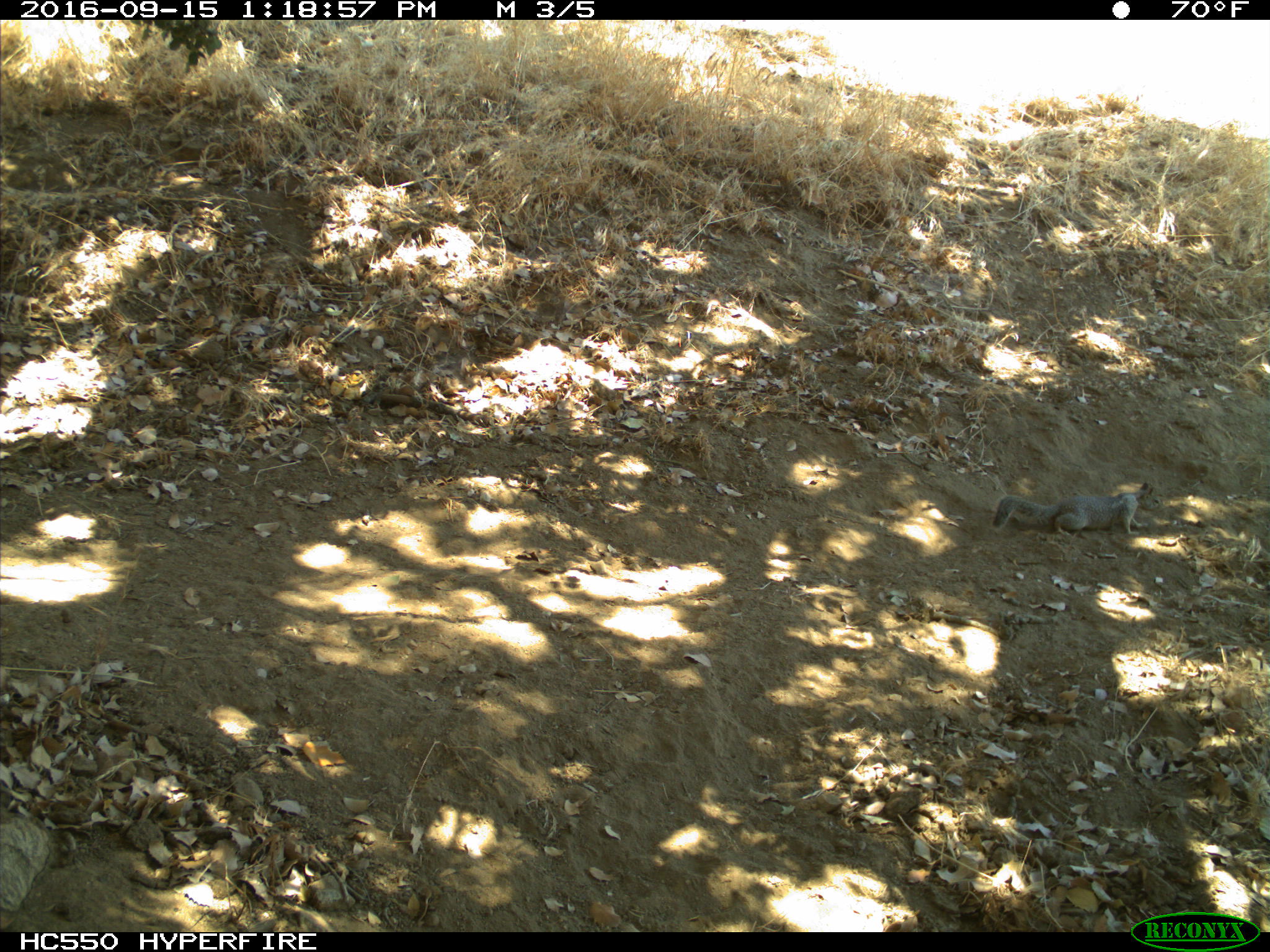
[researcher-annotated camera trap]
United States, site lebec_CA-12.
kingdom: Animalia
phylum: Chordata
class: Mammalia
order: Rodentia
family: Sciuridae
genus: Otospermophilus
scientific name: Otospermophilus beecheyi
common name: california ground squirrel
Otospermophilus beecheyi (california ground squirrel).